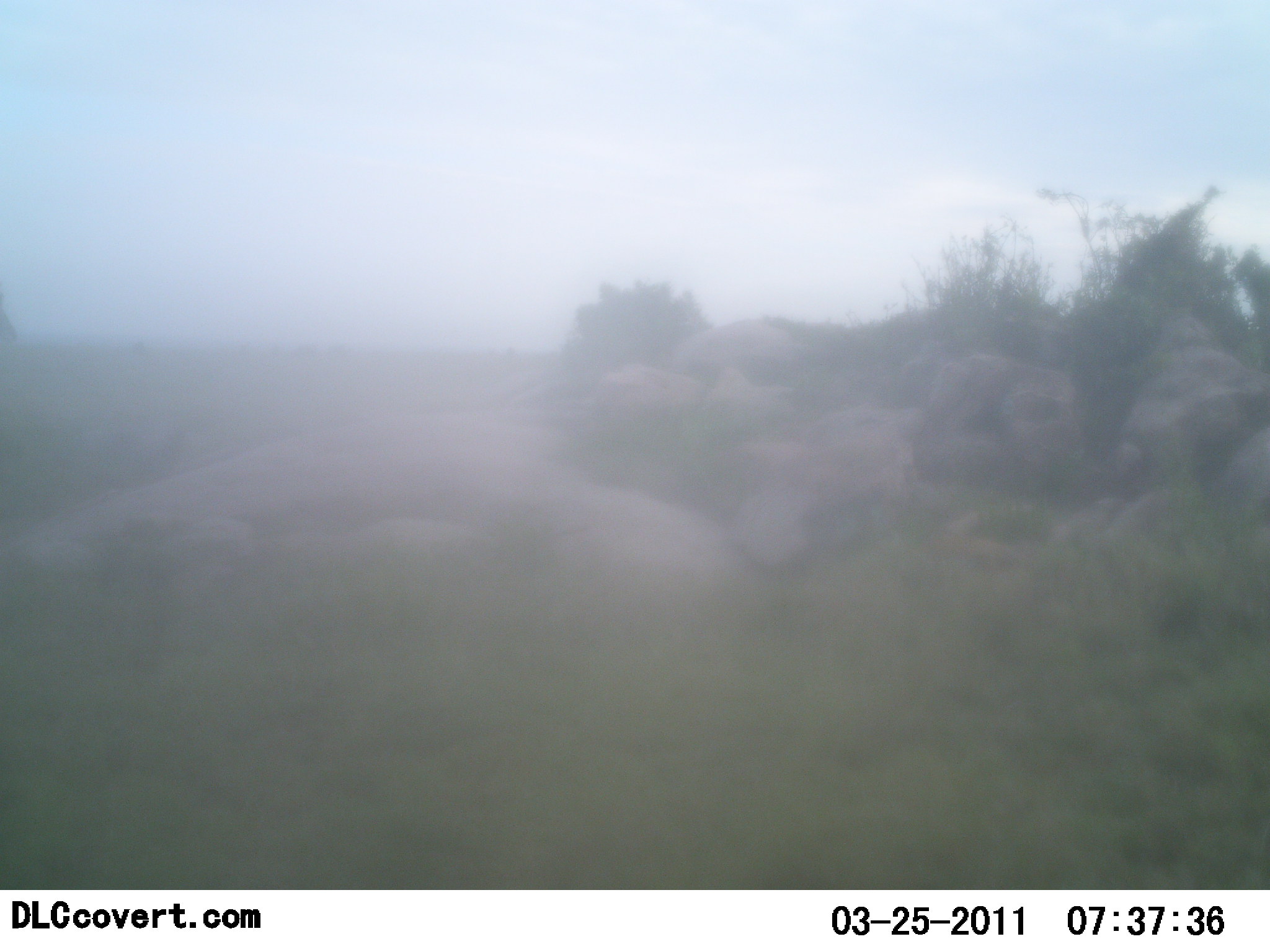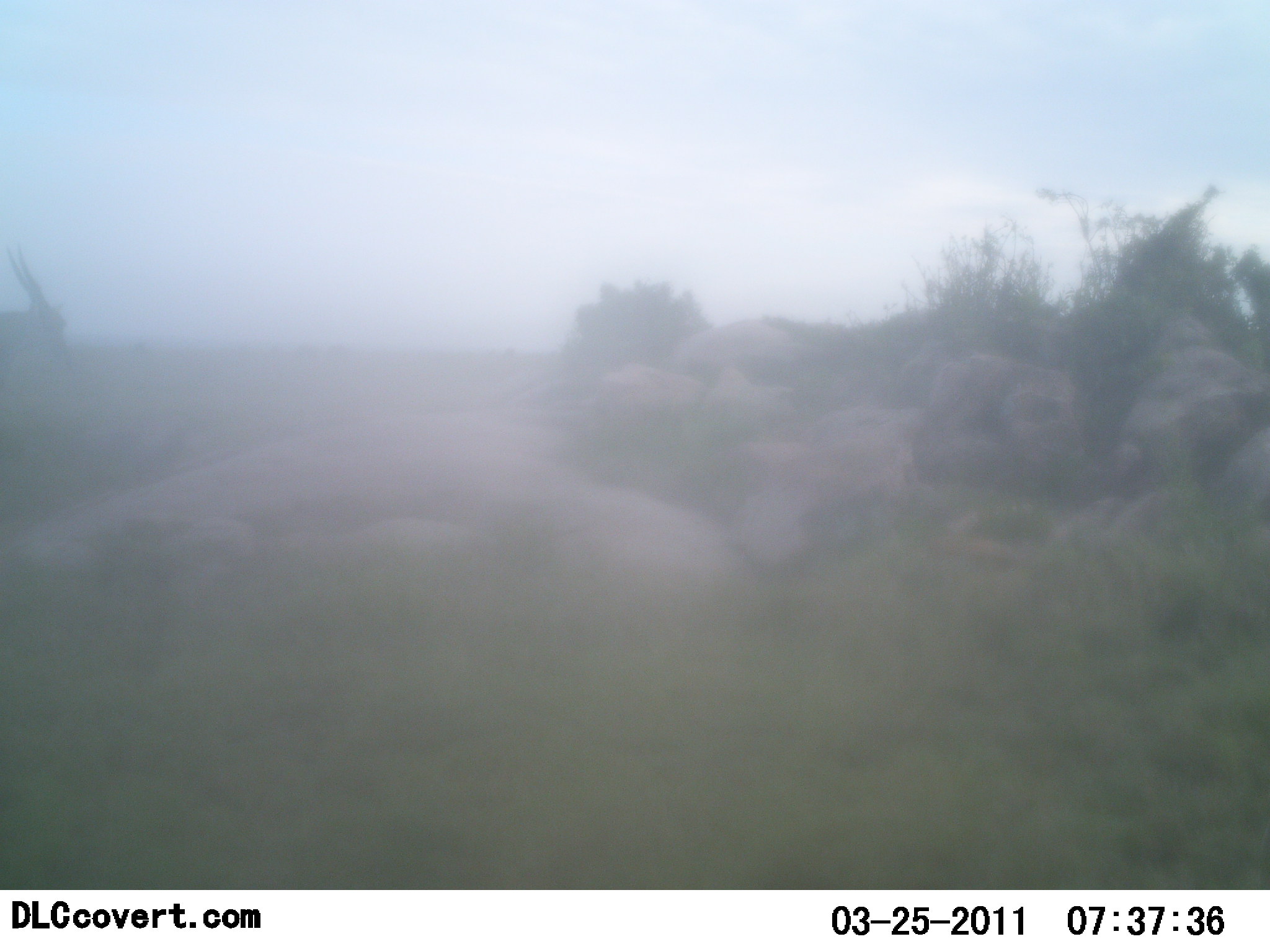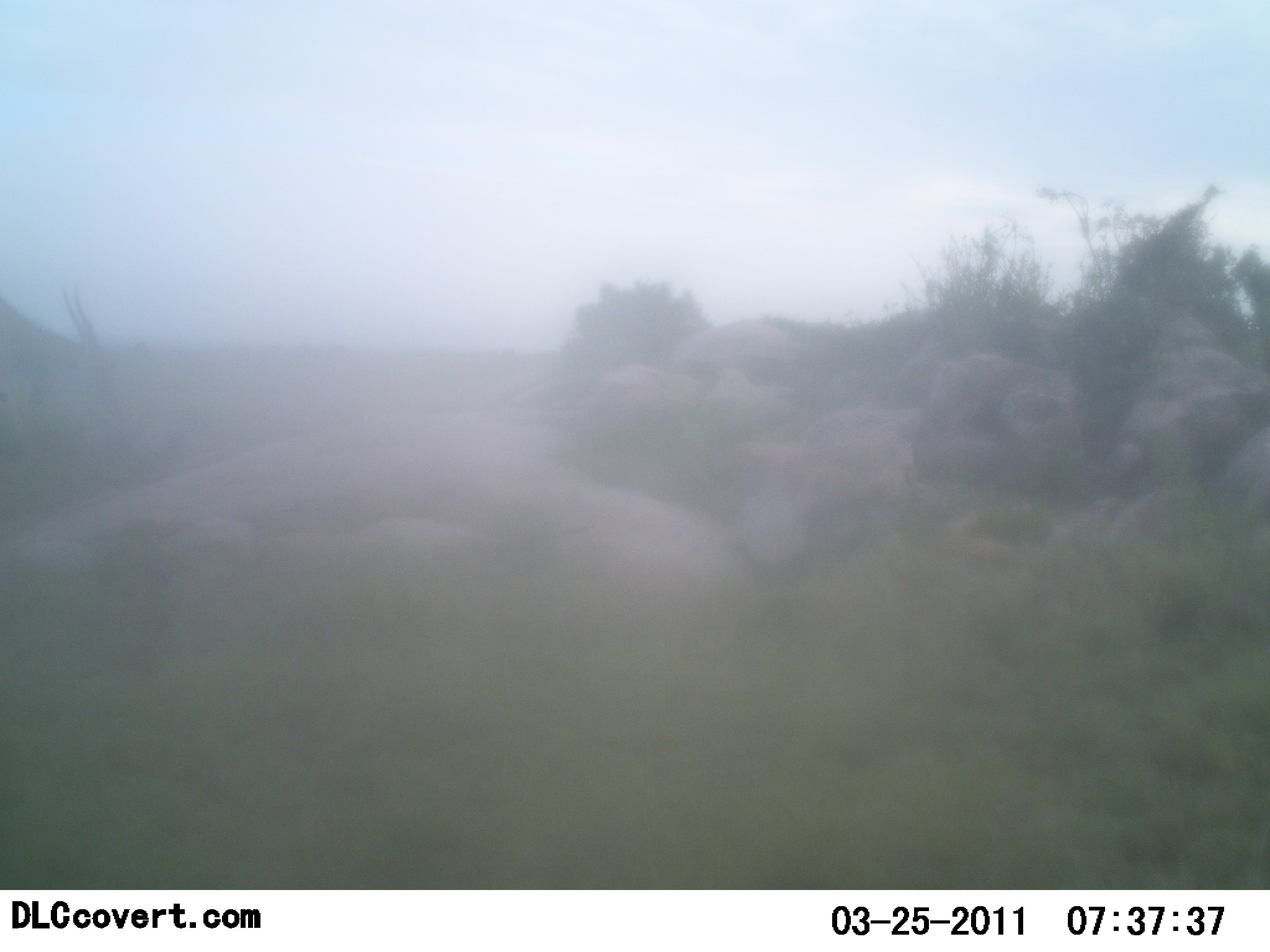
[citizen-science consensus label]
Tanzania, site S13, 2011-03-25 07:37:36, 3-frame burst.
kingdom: Animalia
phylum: Chordata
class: Mammalia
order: Artiodactyla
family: Bovidae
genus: Nanger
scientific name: Nanger granti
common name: grant's gazelle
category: gazellegrants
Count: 1.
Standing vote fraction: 17%.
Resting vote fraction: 0%.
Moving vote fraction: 67%.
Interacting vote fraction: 0%.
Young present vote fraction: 0%.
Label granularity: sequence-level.